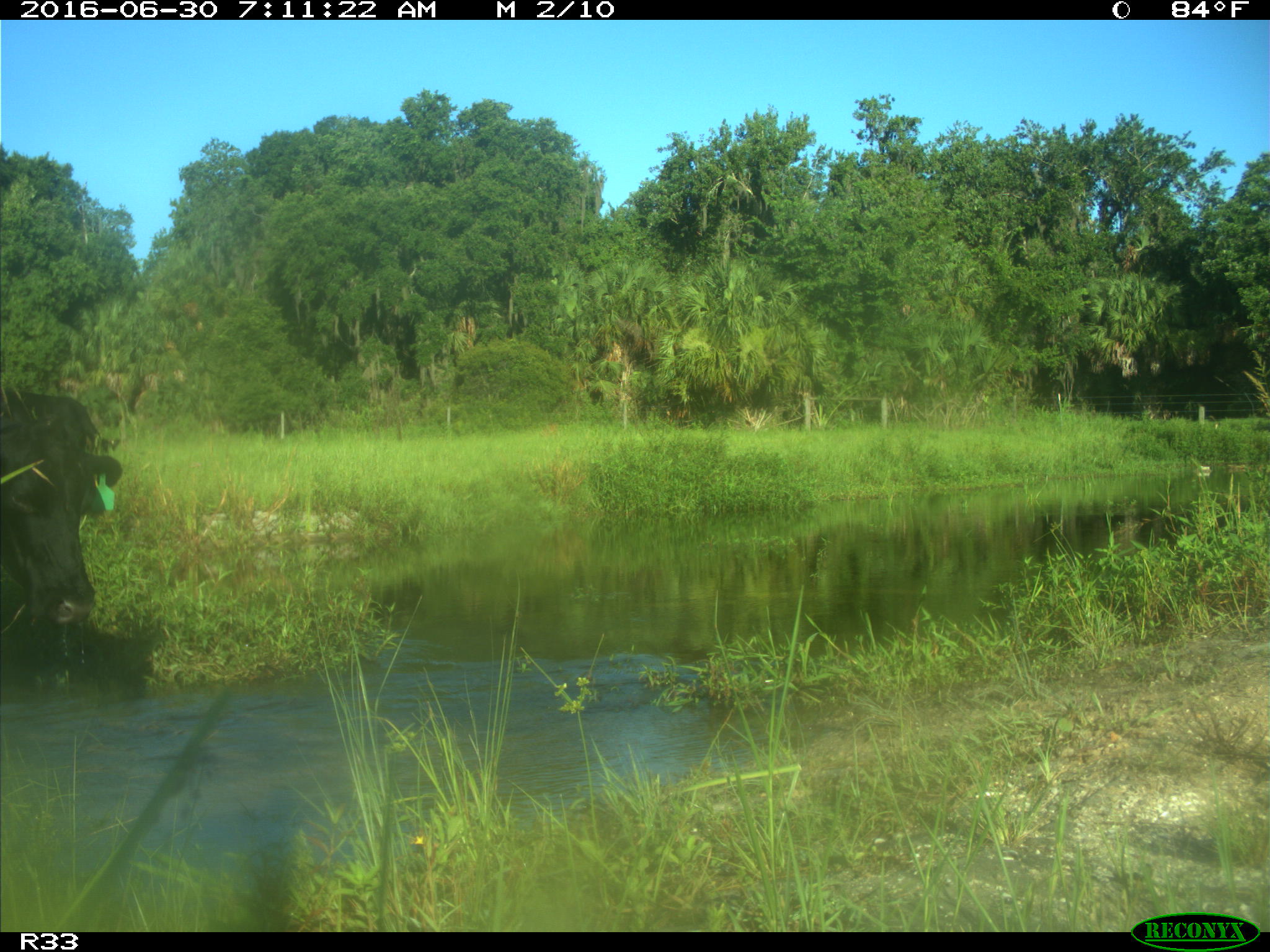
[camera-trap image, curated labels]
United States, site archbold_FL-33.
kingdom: Animalia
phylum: Chordata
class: Mammalia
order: Artiodactyla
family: Bovidae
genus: Bos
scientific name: Bos taurus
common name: domestic cow